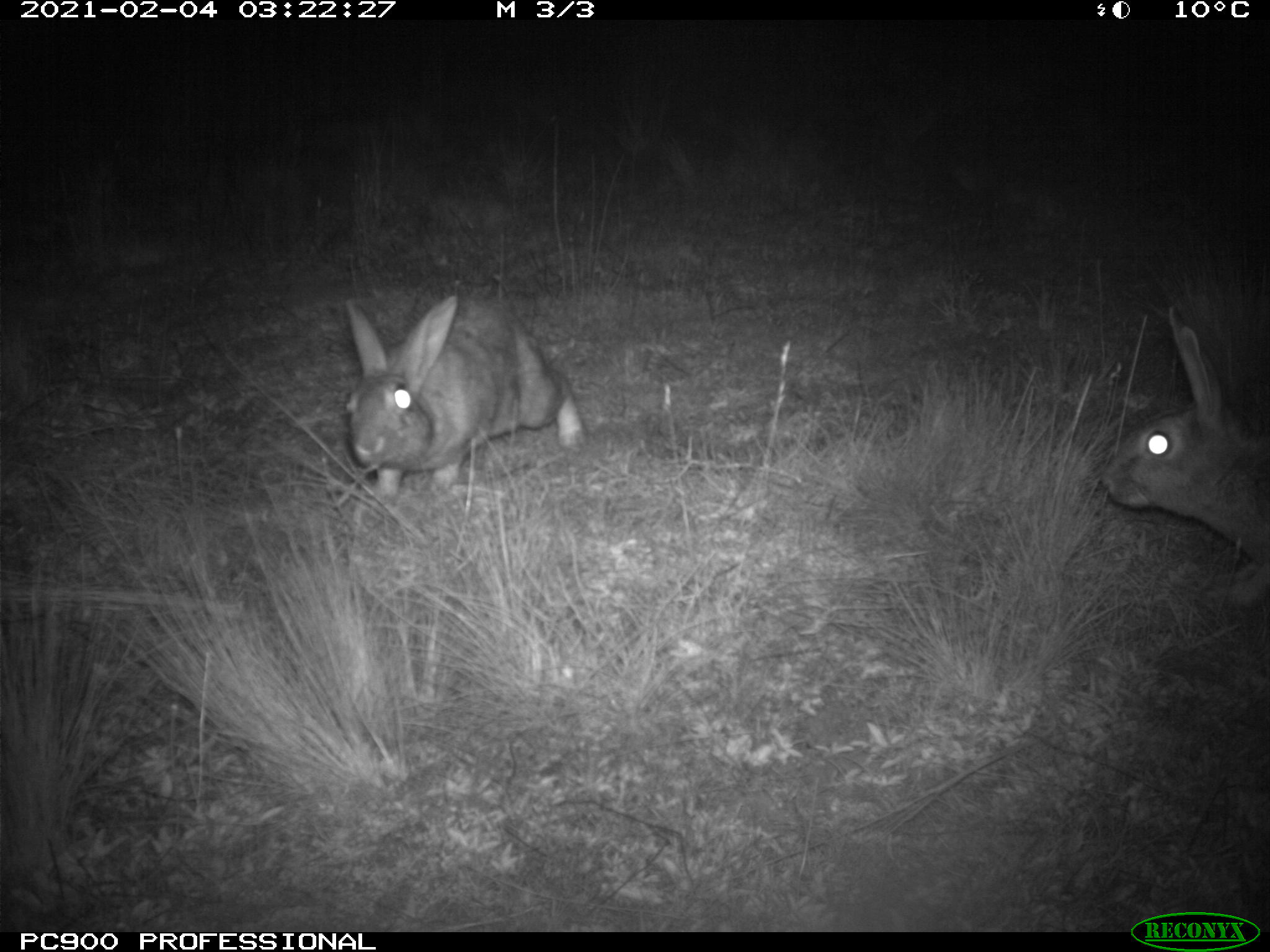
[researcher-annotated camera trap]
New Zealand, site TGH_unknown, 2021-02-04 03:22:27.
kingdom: Animalia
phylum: Chordata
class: Mammalia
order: Lagomorpha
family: Leporidae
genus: Oryctolagus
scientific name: Oryctolagus cuniculus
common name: european rabbit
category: rabbit